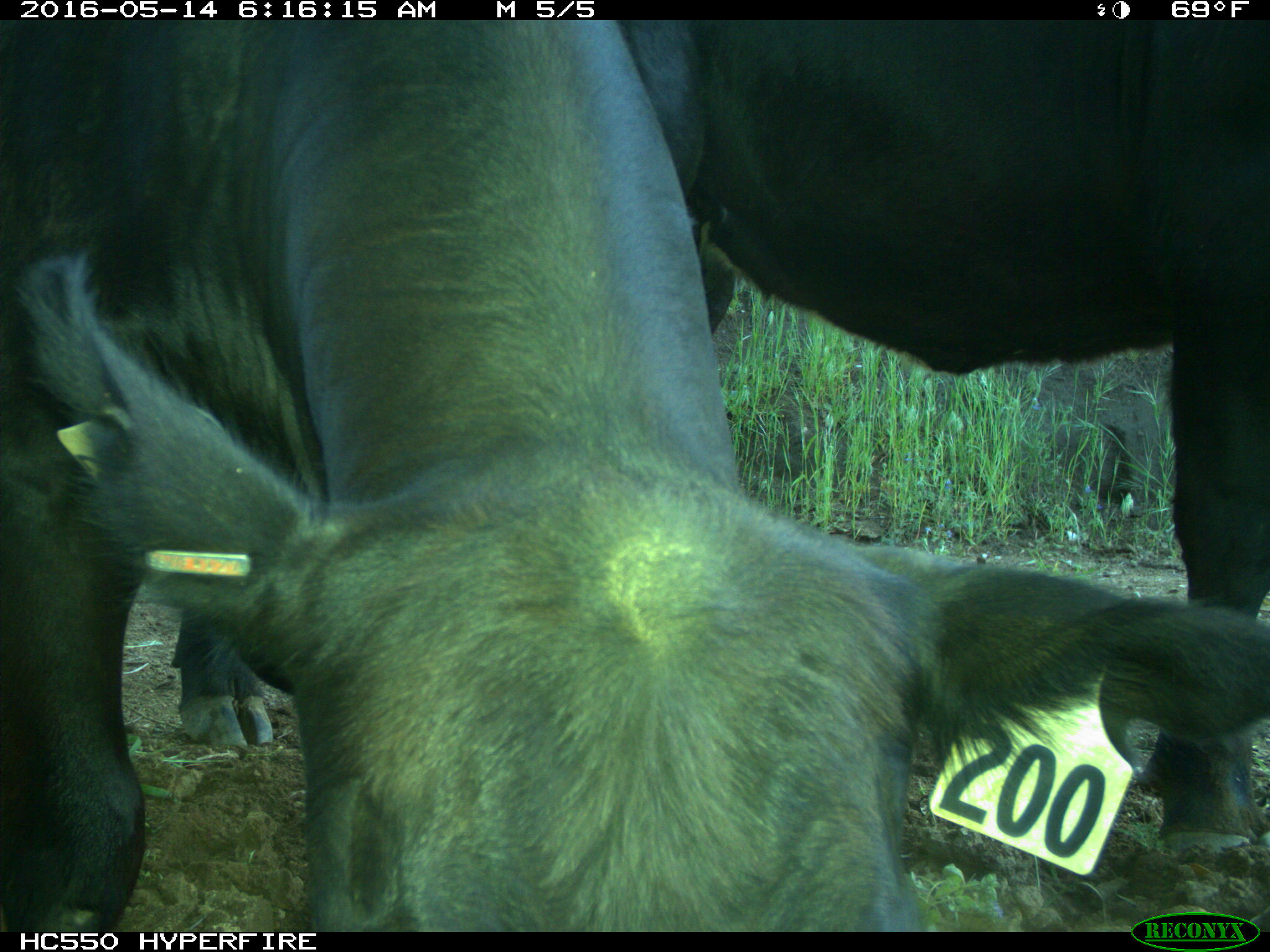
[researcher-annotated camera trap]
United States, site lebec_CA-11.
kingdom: Animalia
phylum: Chordata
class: Mammalia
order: Artiodactyla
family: Bovidae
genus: Bos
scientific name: Bos taurus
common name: domestic cow